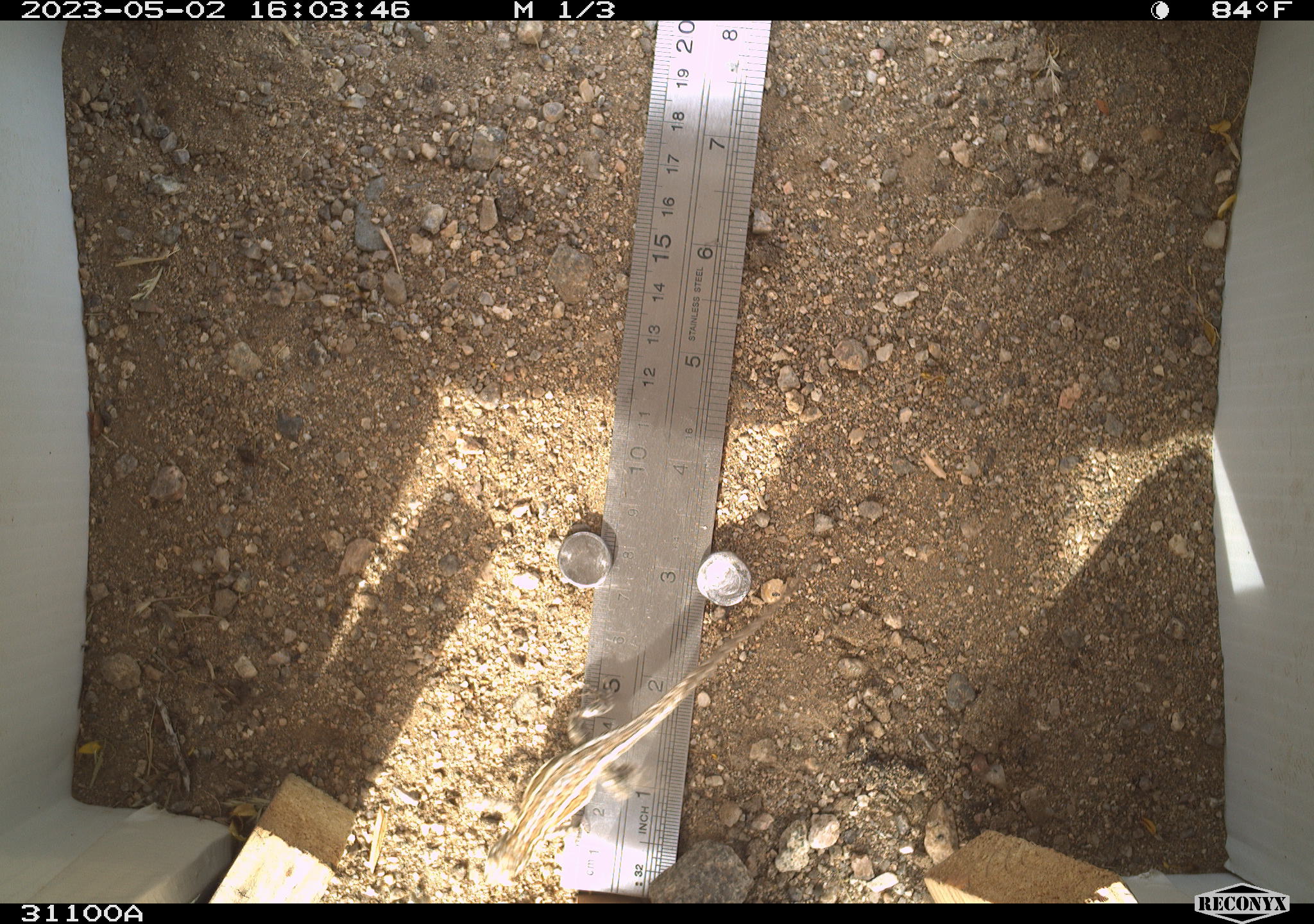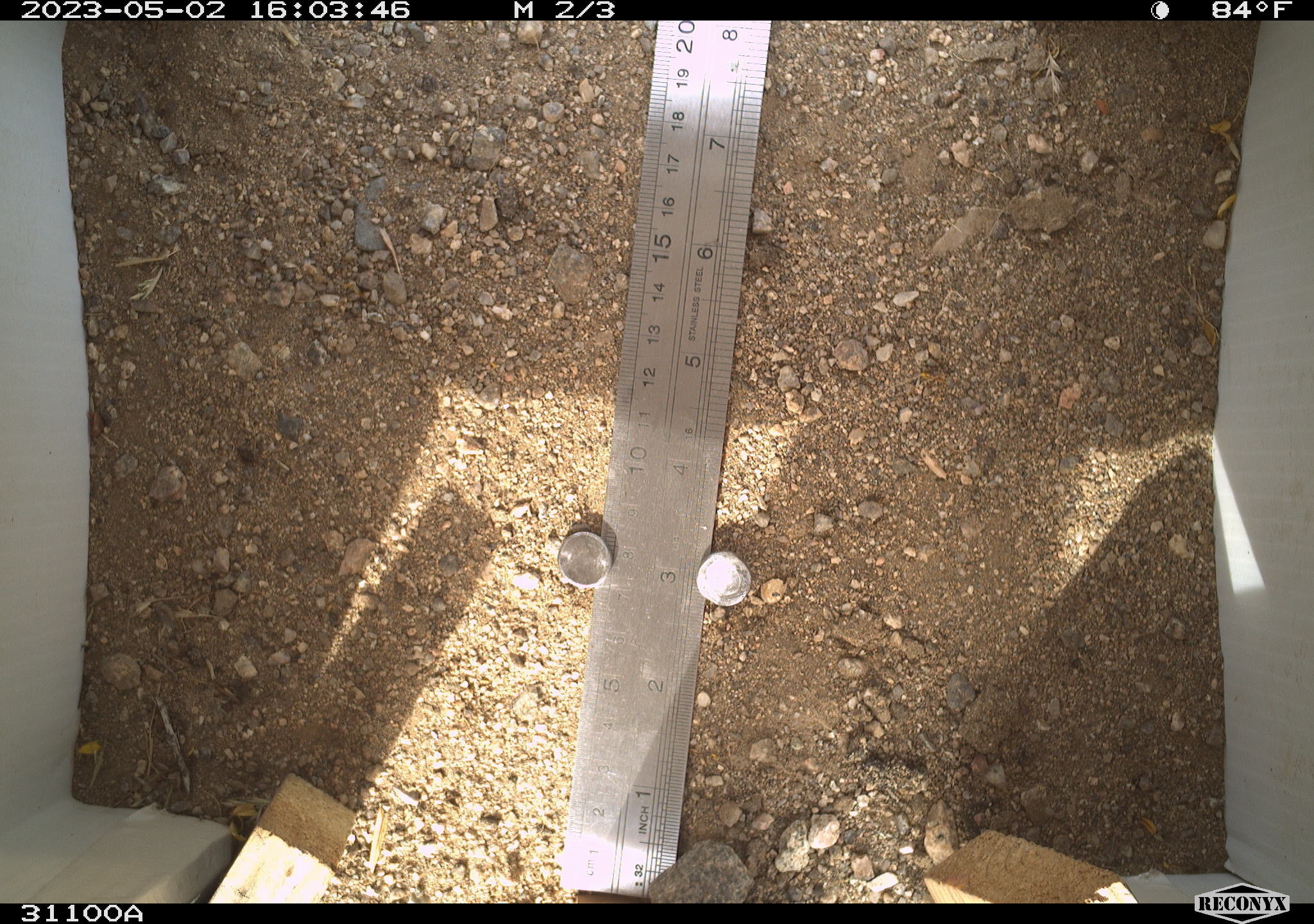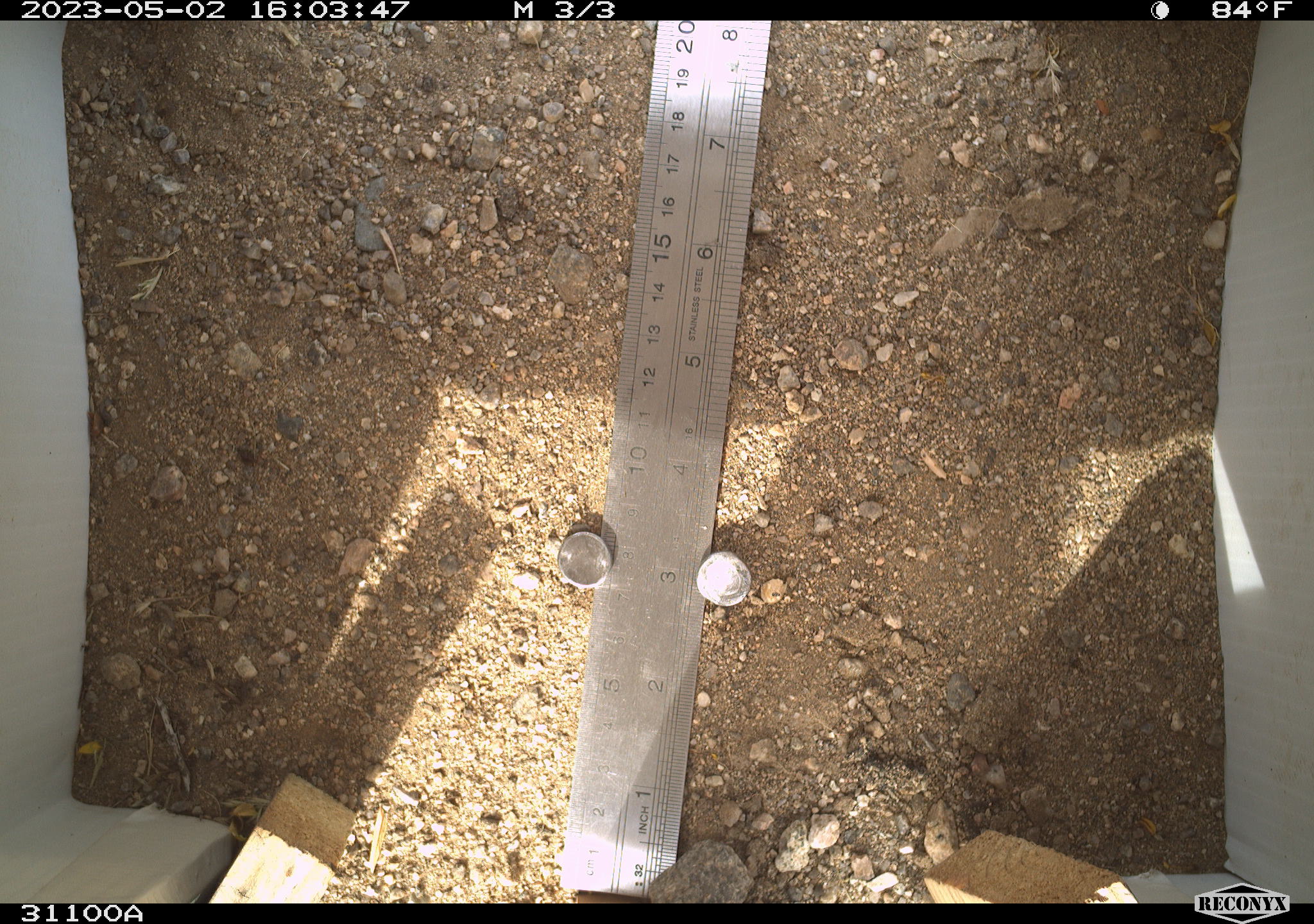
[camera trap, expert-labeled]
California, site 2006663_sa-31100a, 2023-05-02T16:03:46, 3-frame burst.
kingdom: Animalia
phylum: Chordata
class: Reptilia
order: Squamata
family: Phrynosomatidae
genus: Sceloporus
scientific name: Sceloporus graciosus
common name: common sagebrush lizard